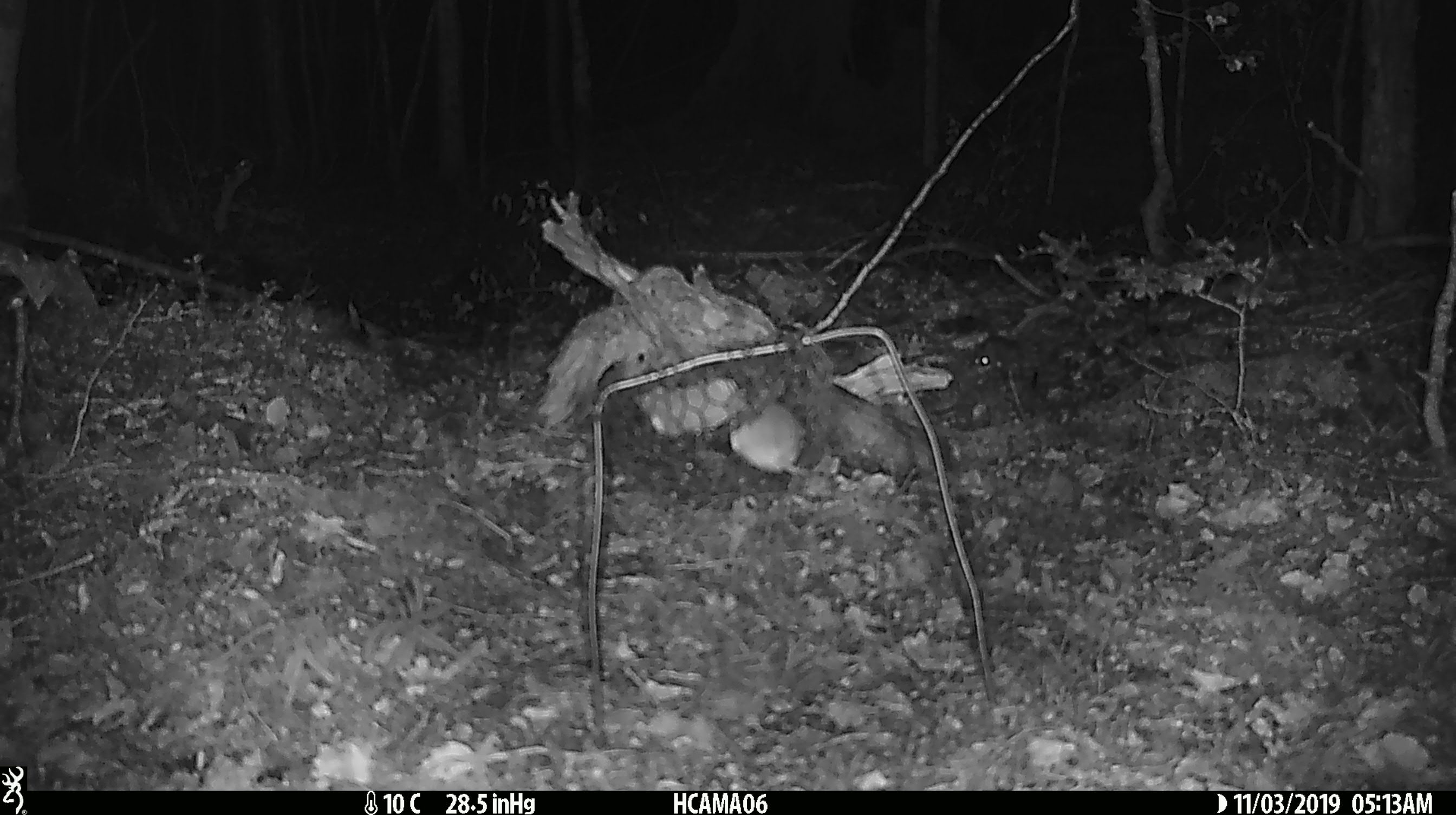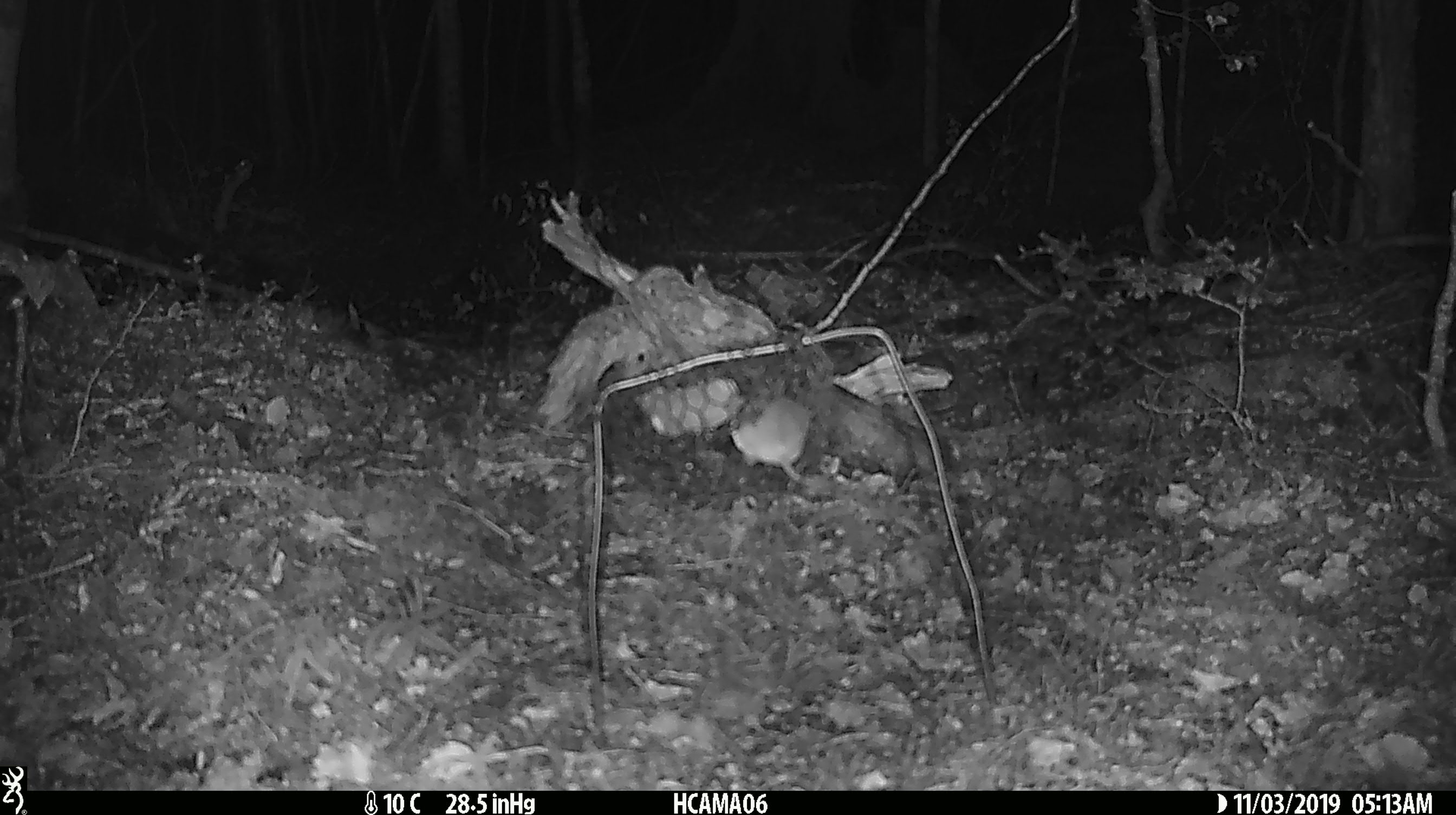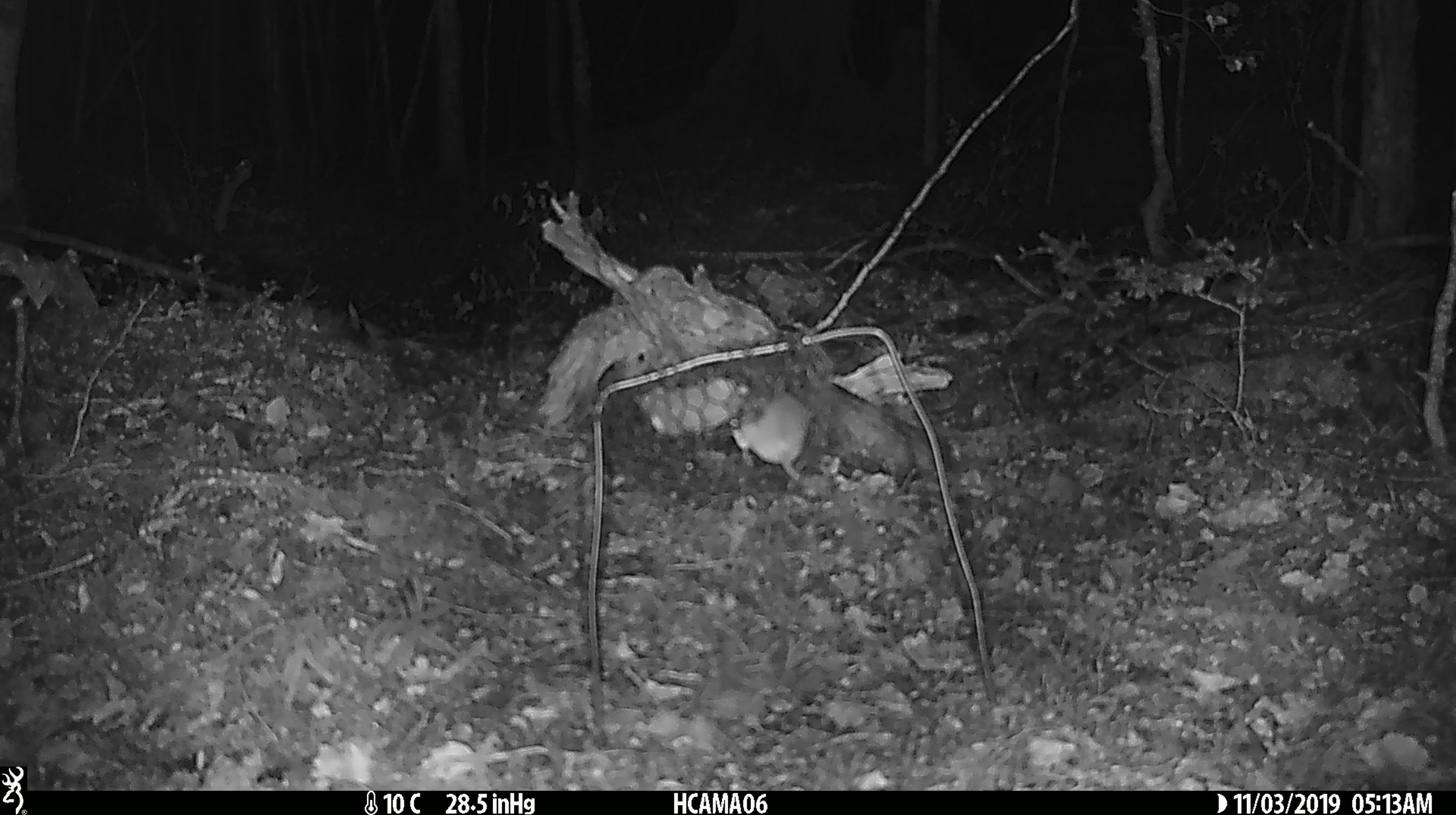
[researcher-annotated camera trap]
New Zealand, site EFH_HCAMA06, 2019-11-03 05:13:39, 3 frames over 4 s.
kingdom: Animalia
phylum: Chordata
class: Mammalia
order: Rodentia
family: Muridae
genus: Mus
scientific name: Mus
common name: mouse